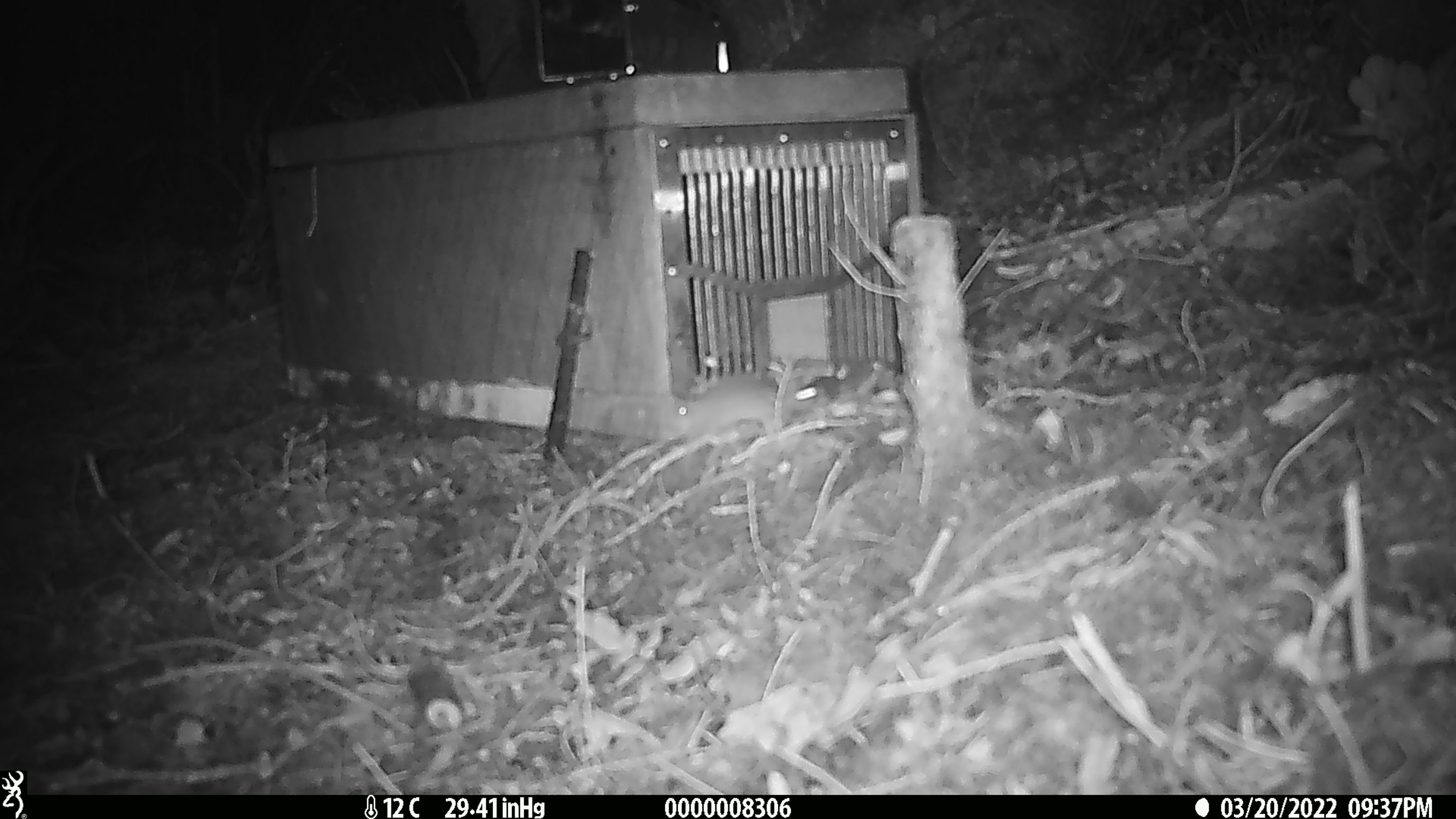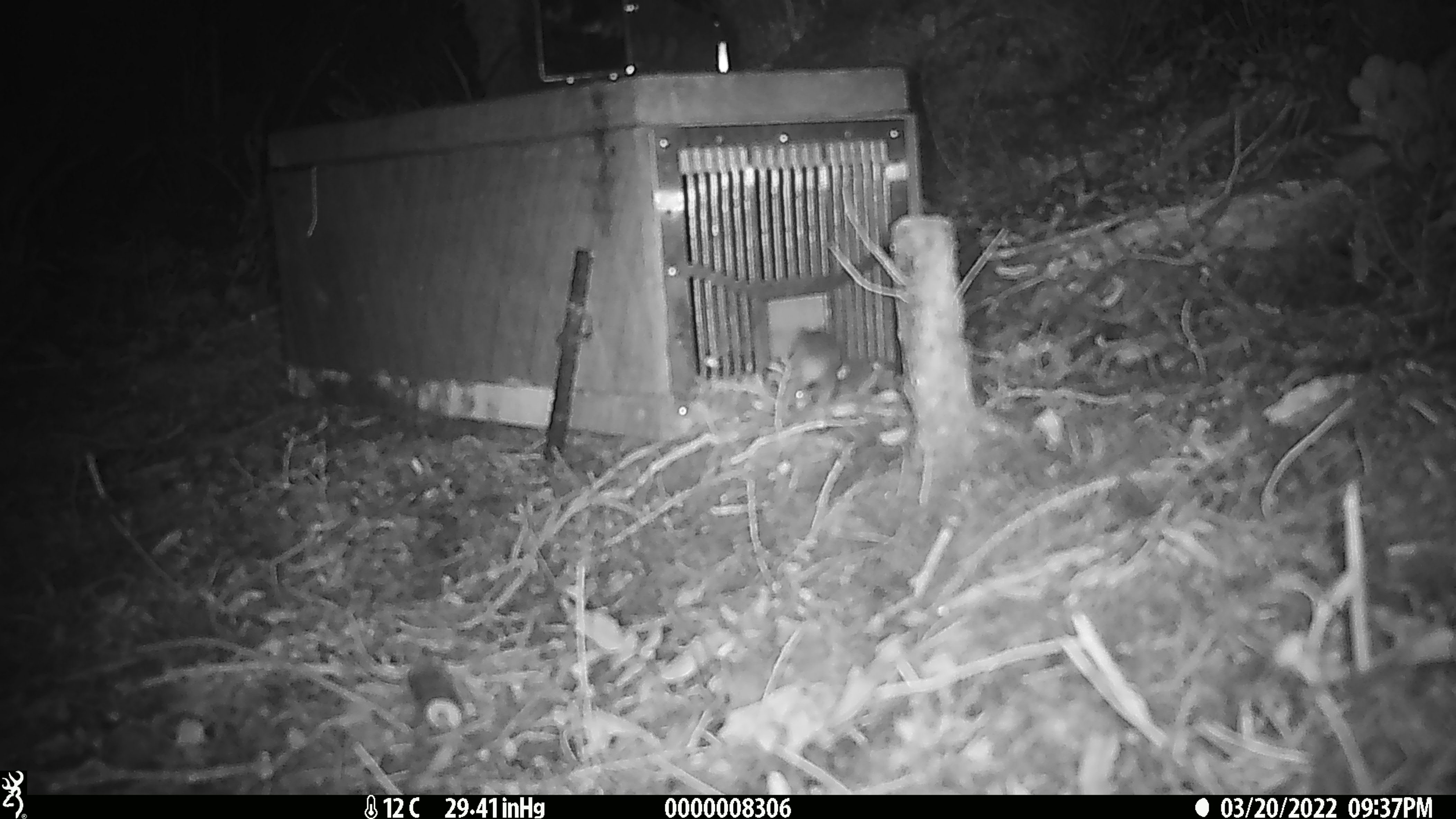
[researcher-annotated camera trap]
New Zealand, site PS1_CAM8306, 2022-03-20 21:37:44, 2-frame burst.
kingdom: Animalia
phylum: Chordata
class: Mammalia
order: Rodentia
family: Muridae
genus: Mus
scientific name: Mus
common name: mouse